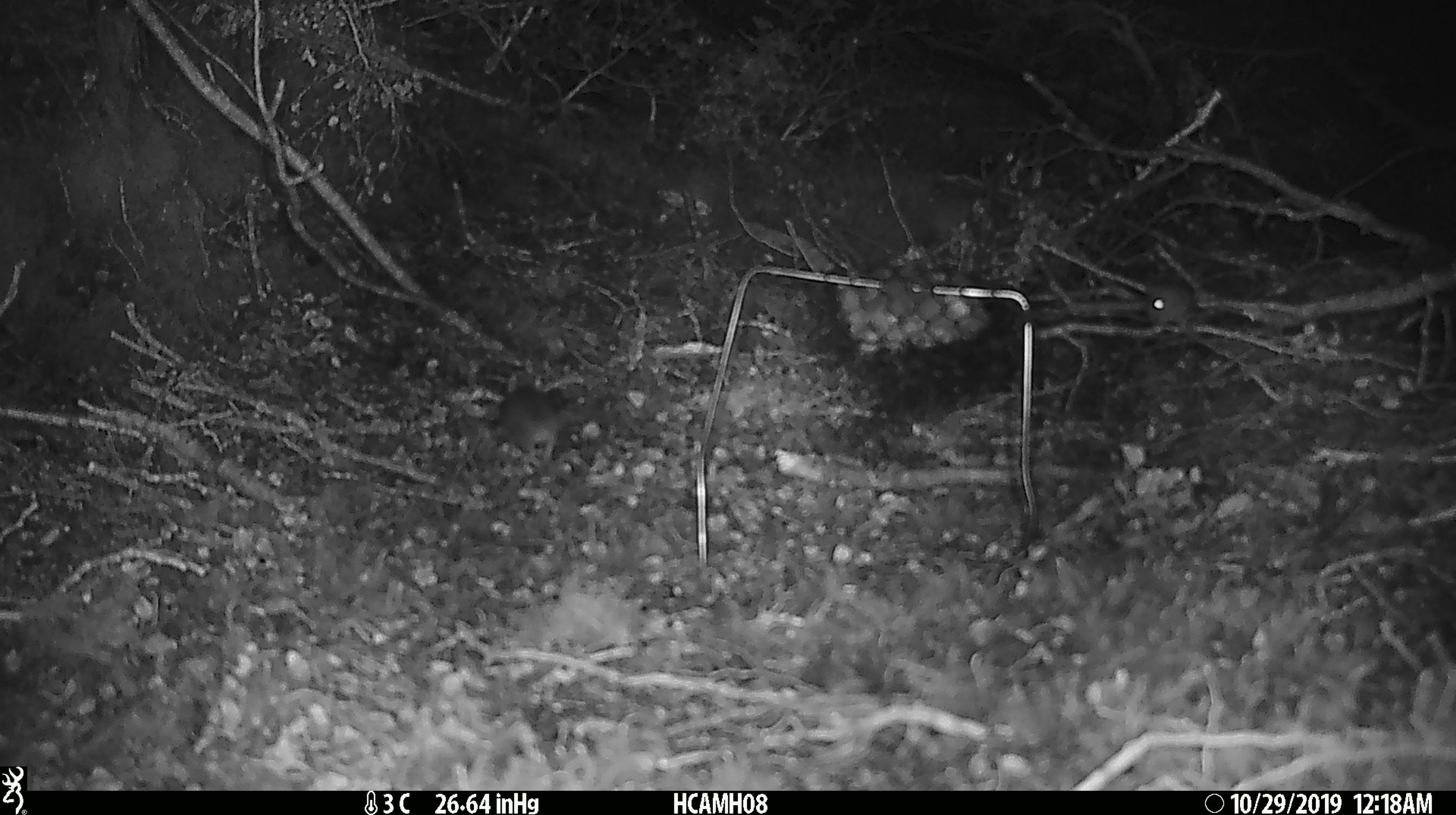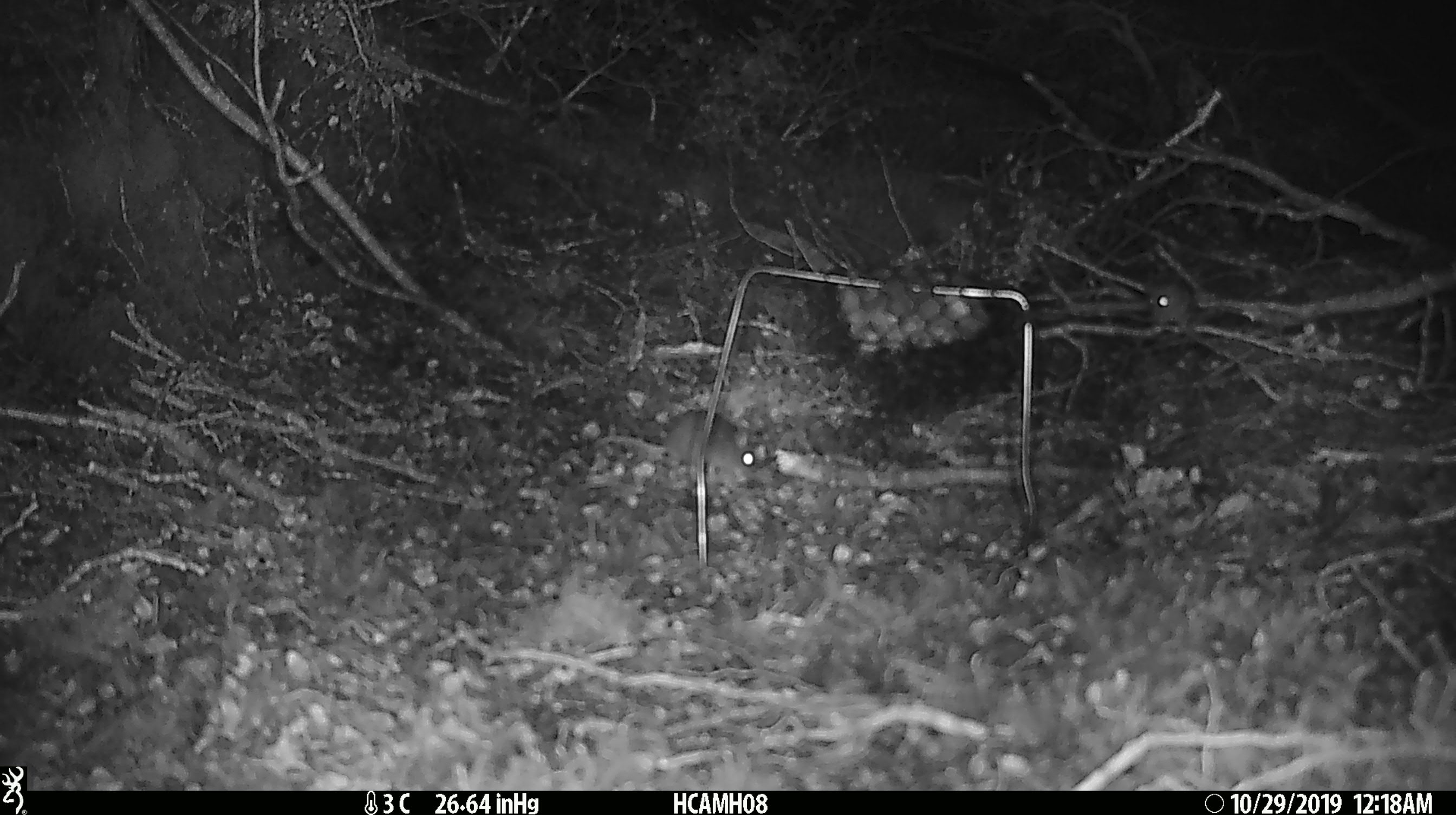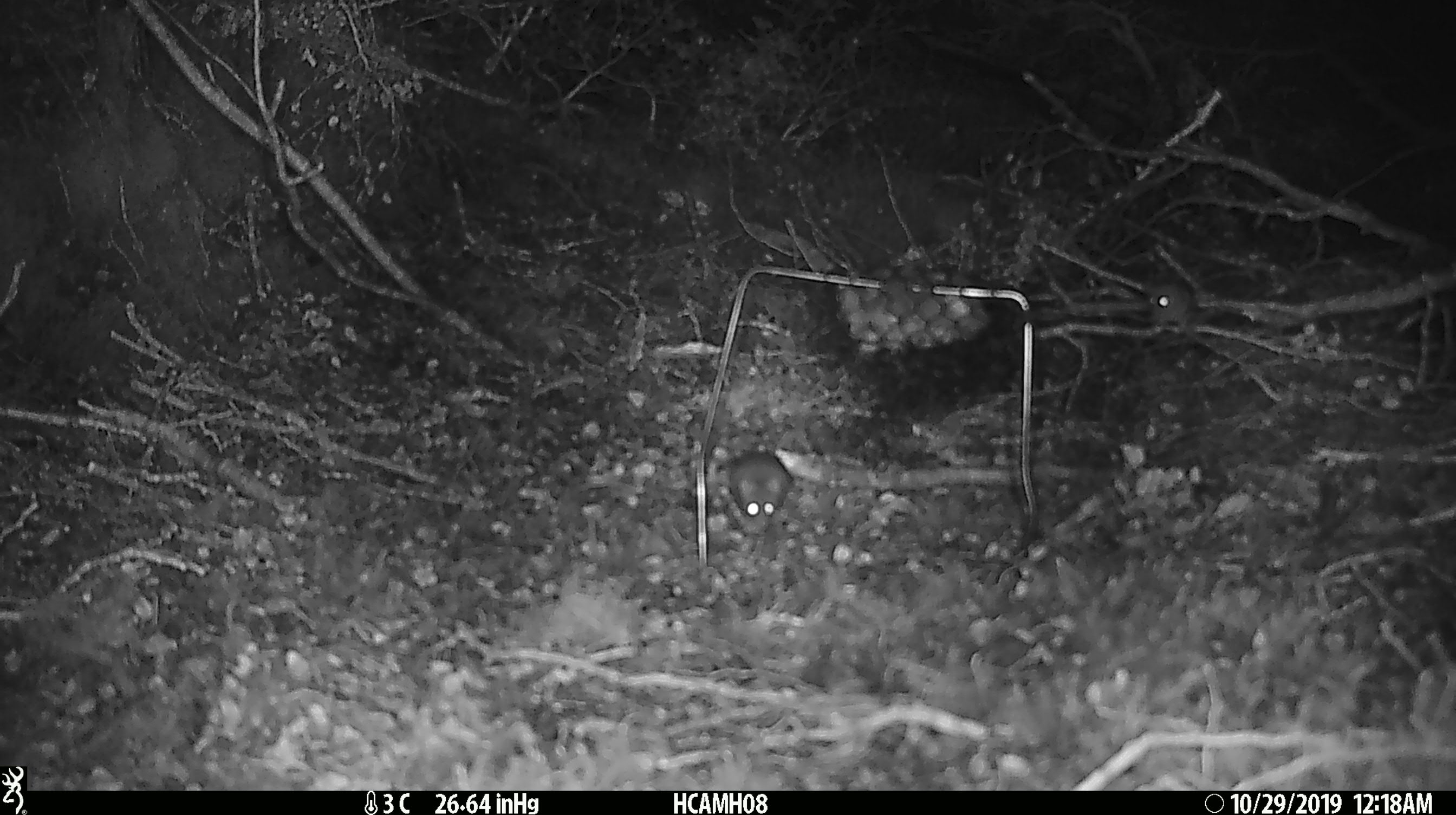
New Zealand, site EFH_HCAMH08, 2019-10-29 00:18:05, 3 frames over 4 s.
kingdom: Animalia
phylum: Chordata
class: Mammalia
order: Rodentia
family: Muridae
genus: Mus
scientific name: Mus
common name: mouse